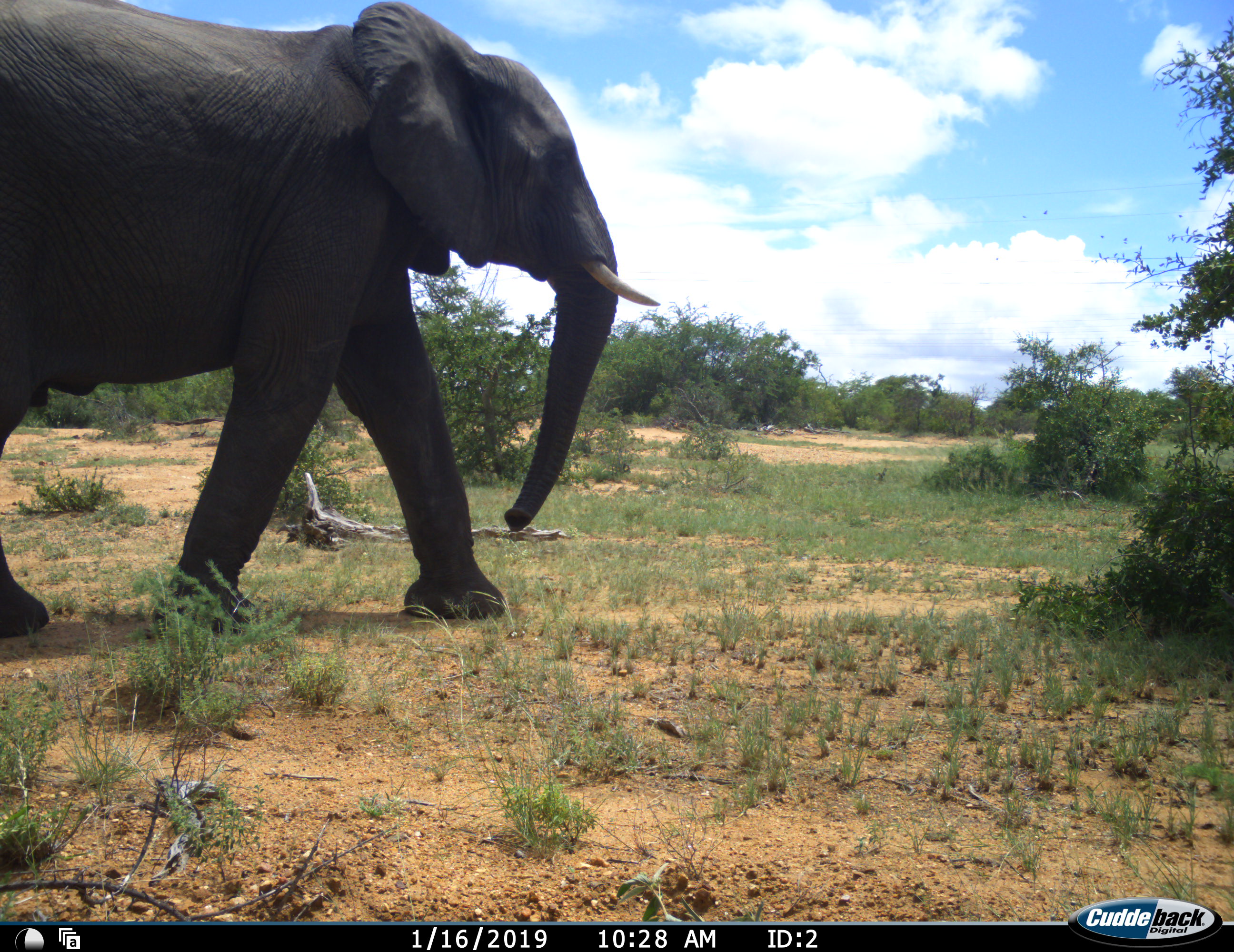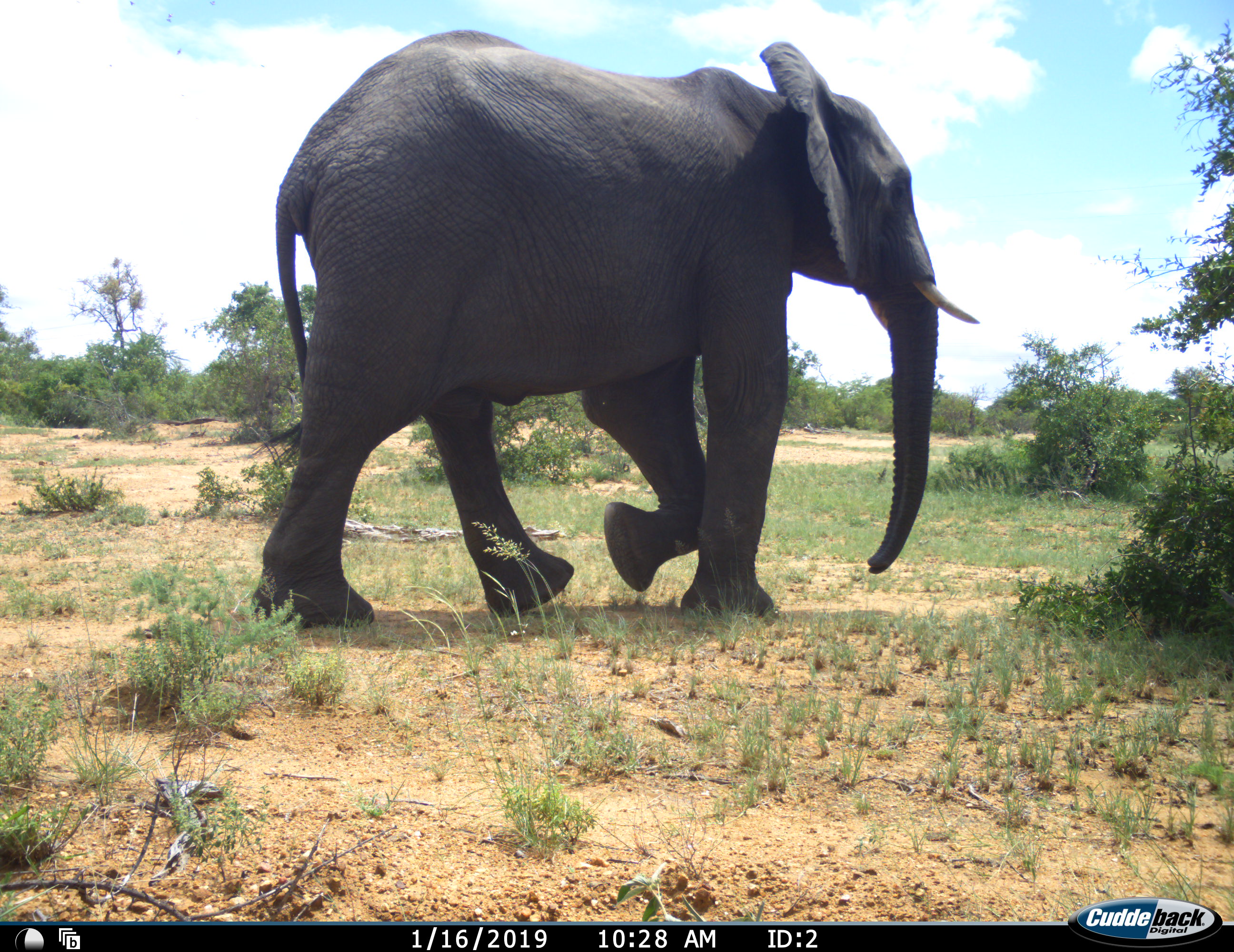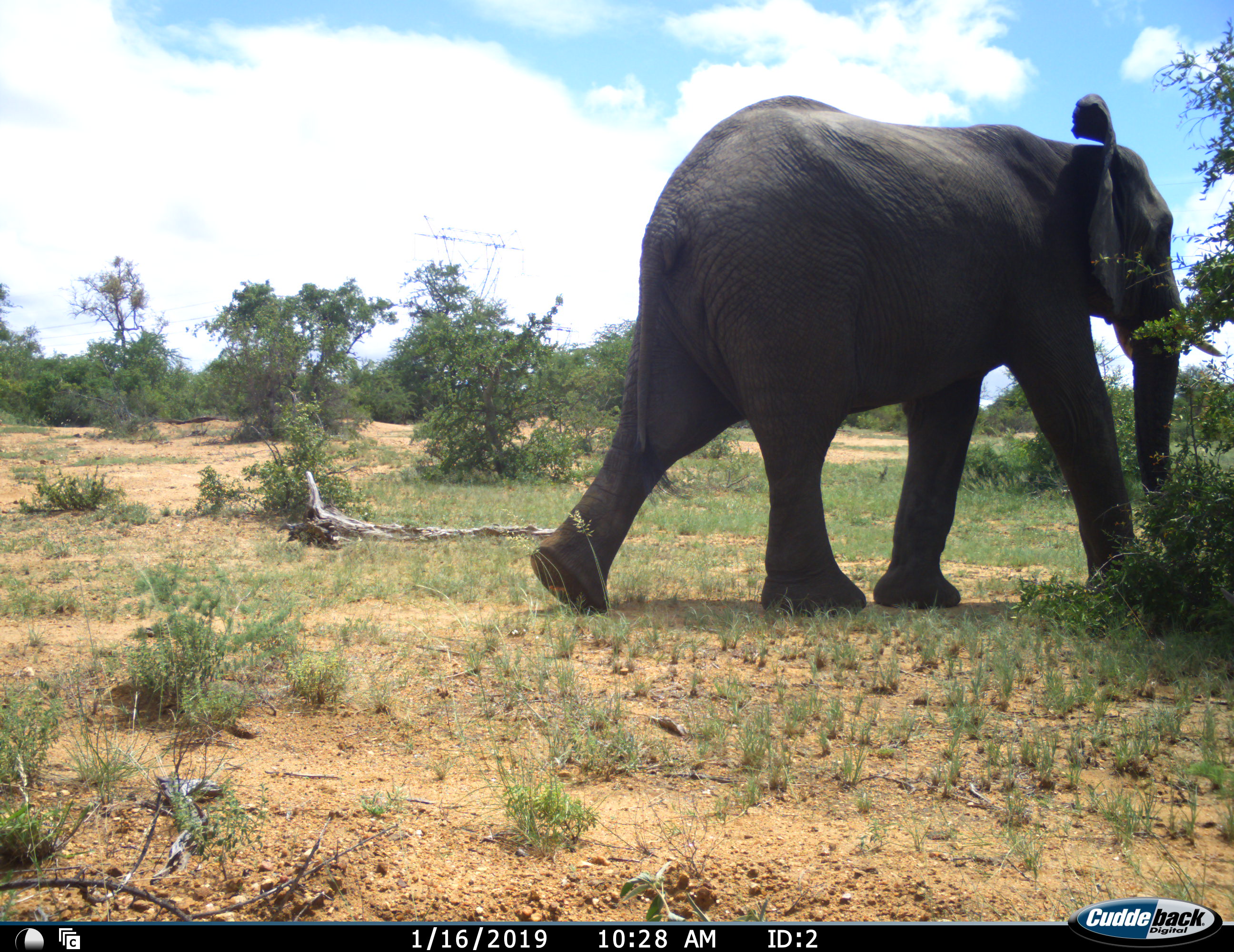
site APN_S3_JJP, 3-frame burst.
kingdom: Animalia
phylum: Chordata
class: Mammalia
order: Proboscidea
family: Elephantidae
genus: Loxodonta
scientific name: Loxodonta africana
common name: african bush elephant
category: elephant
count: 1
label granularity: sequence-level